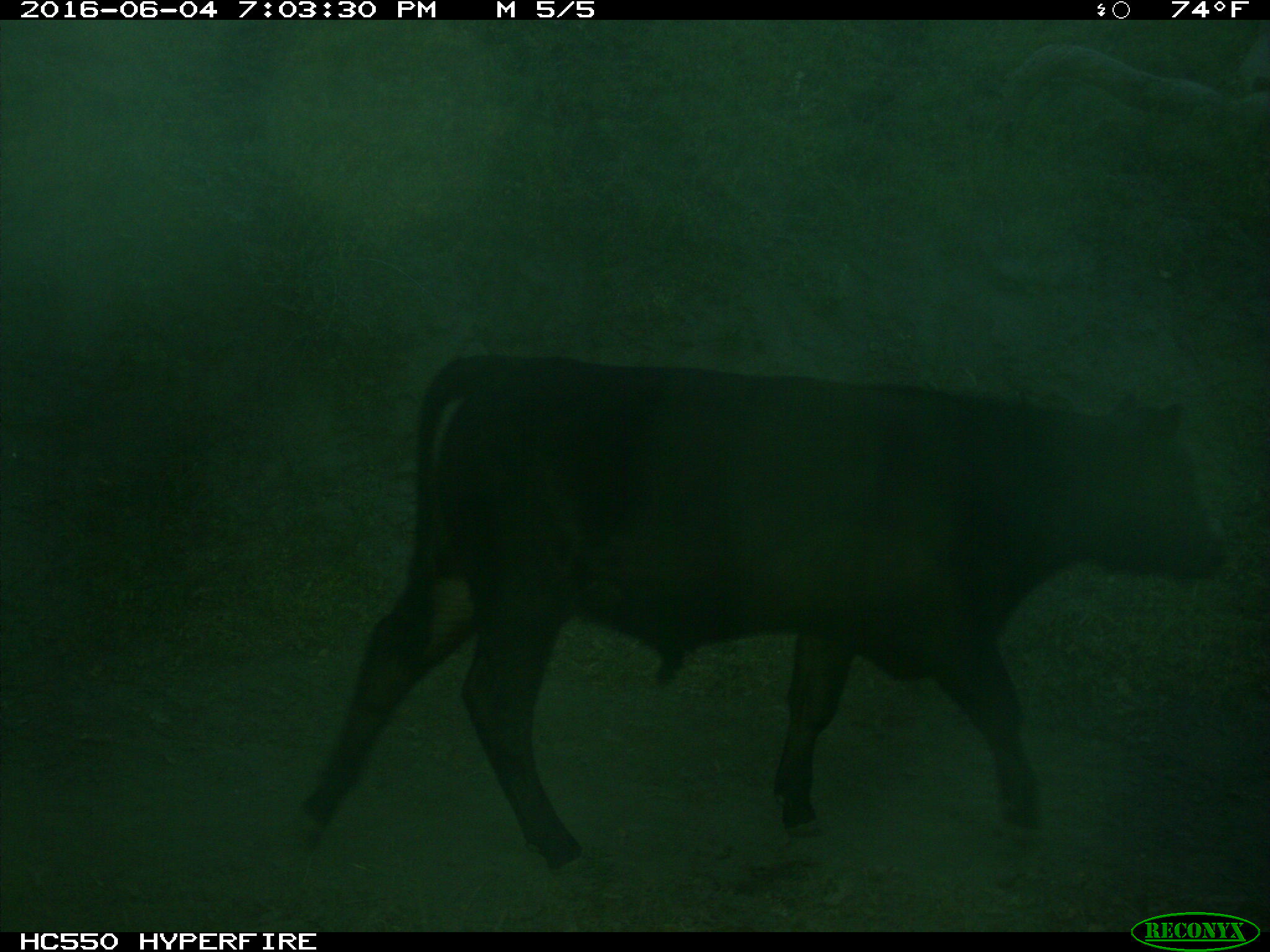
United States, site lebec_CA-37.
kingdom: Animalia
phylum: Chordata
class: Mammalia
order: Artiodactyla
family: Bovidae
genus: Bos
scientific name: Bos taurus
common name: domestic cow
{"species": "Bos taurus (domestic cow)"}